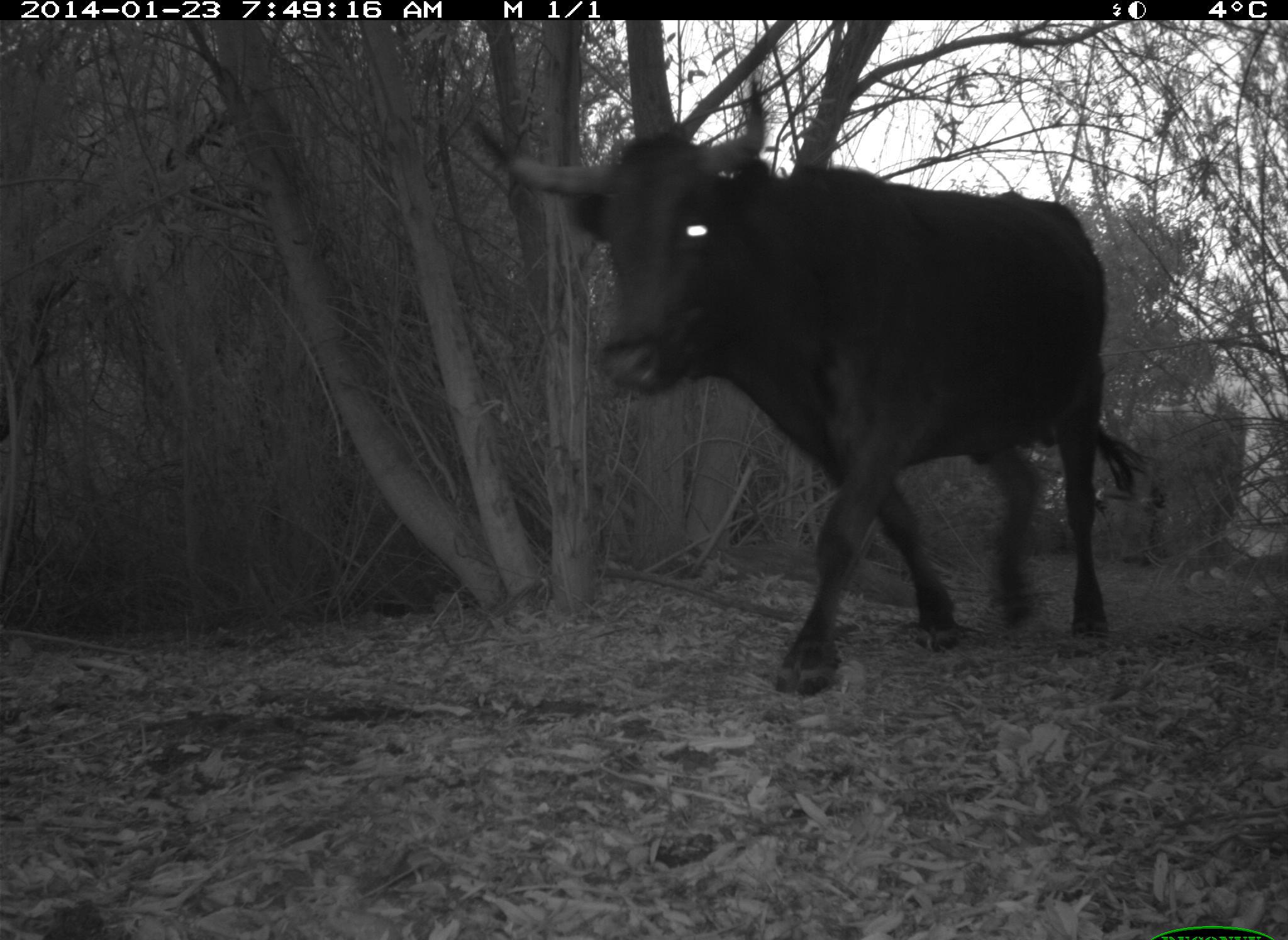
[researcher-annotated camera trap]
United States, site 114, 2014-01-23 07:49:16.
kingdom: Animalia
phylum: Chordata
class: Mammalia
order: Artiodactyla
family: Bovidae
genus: Bos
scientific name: Bos taurus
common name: cow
Cow (Bos taurus).